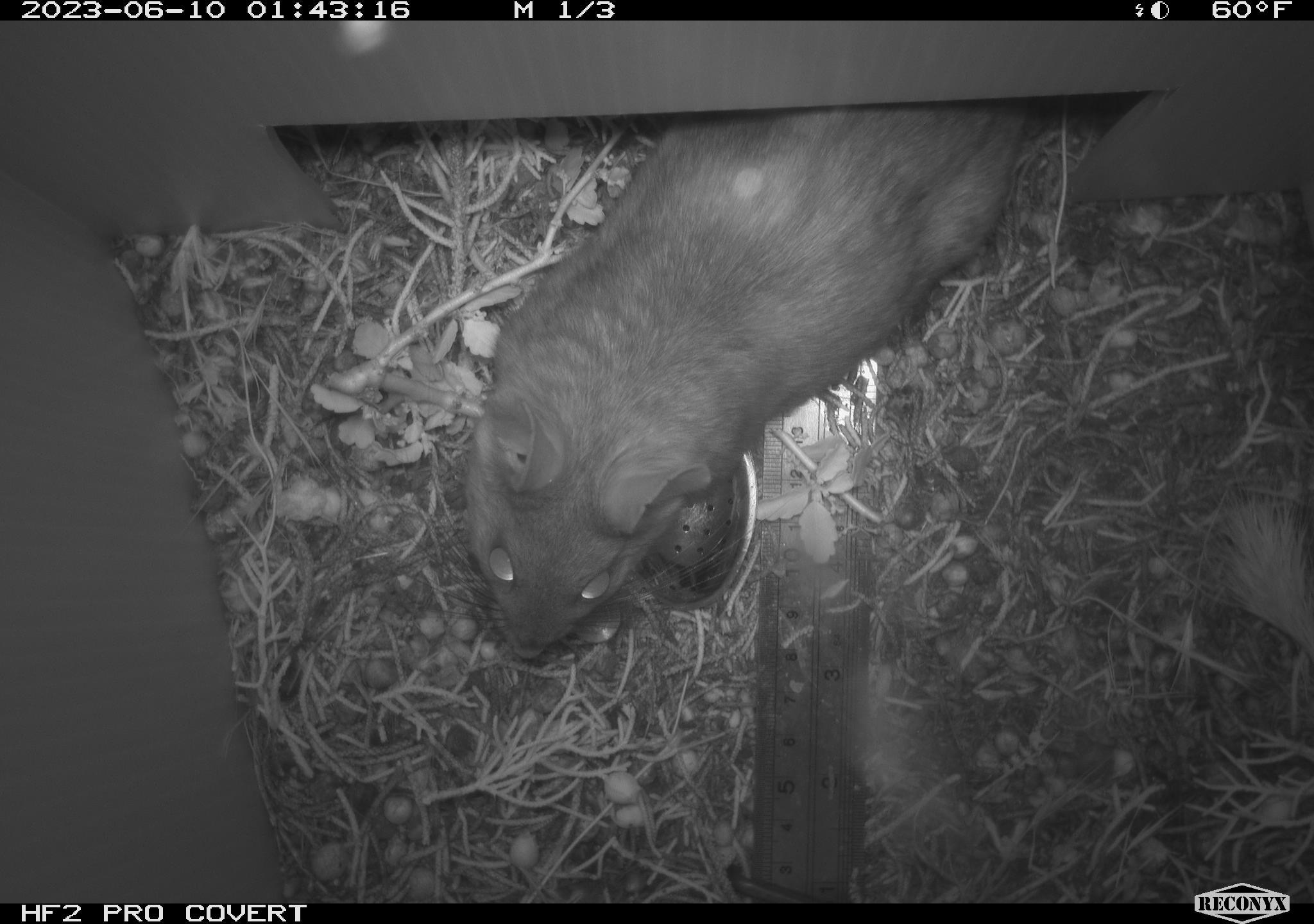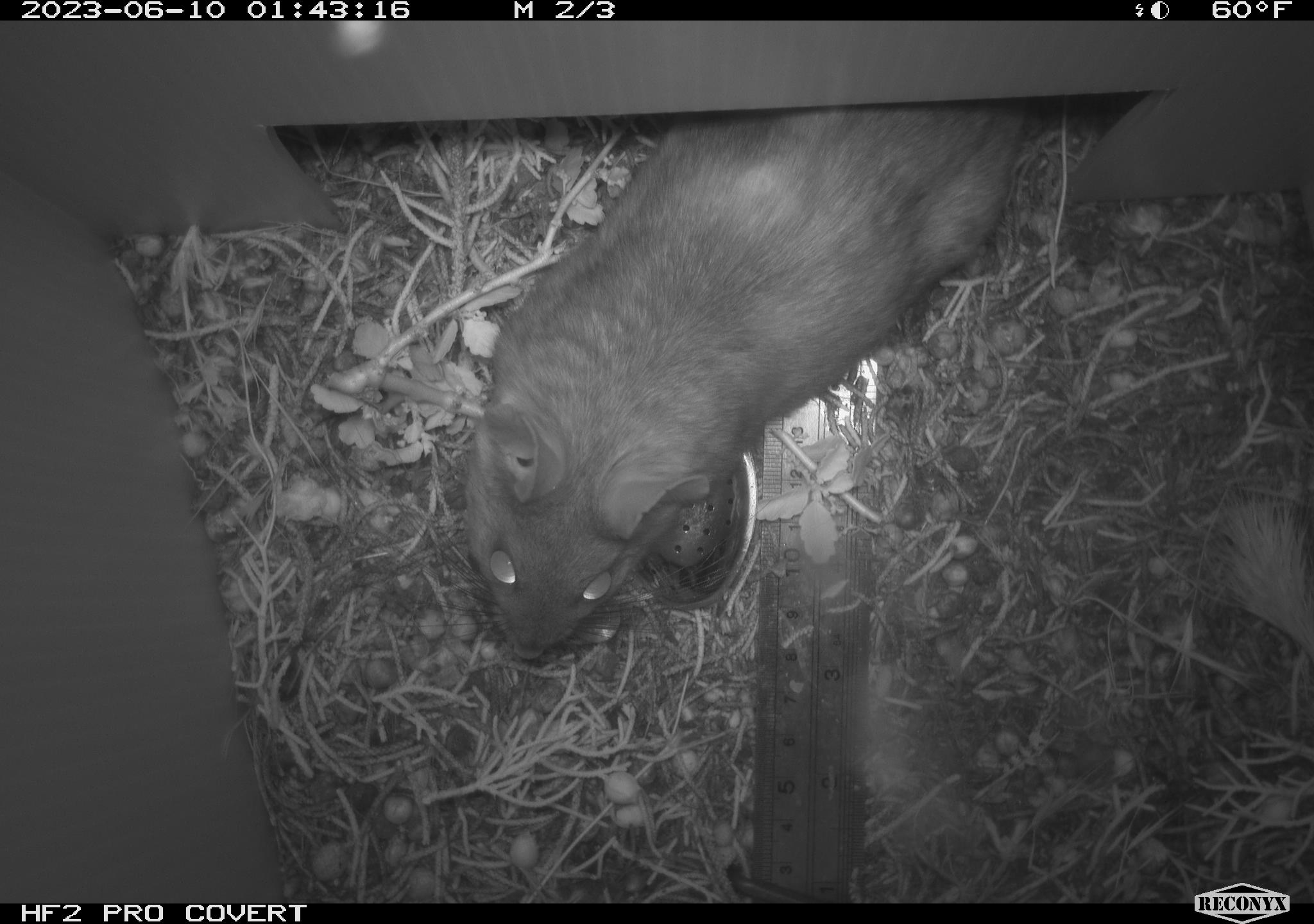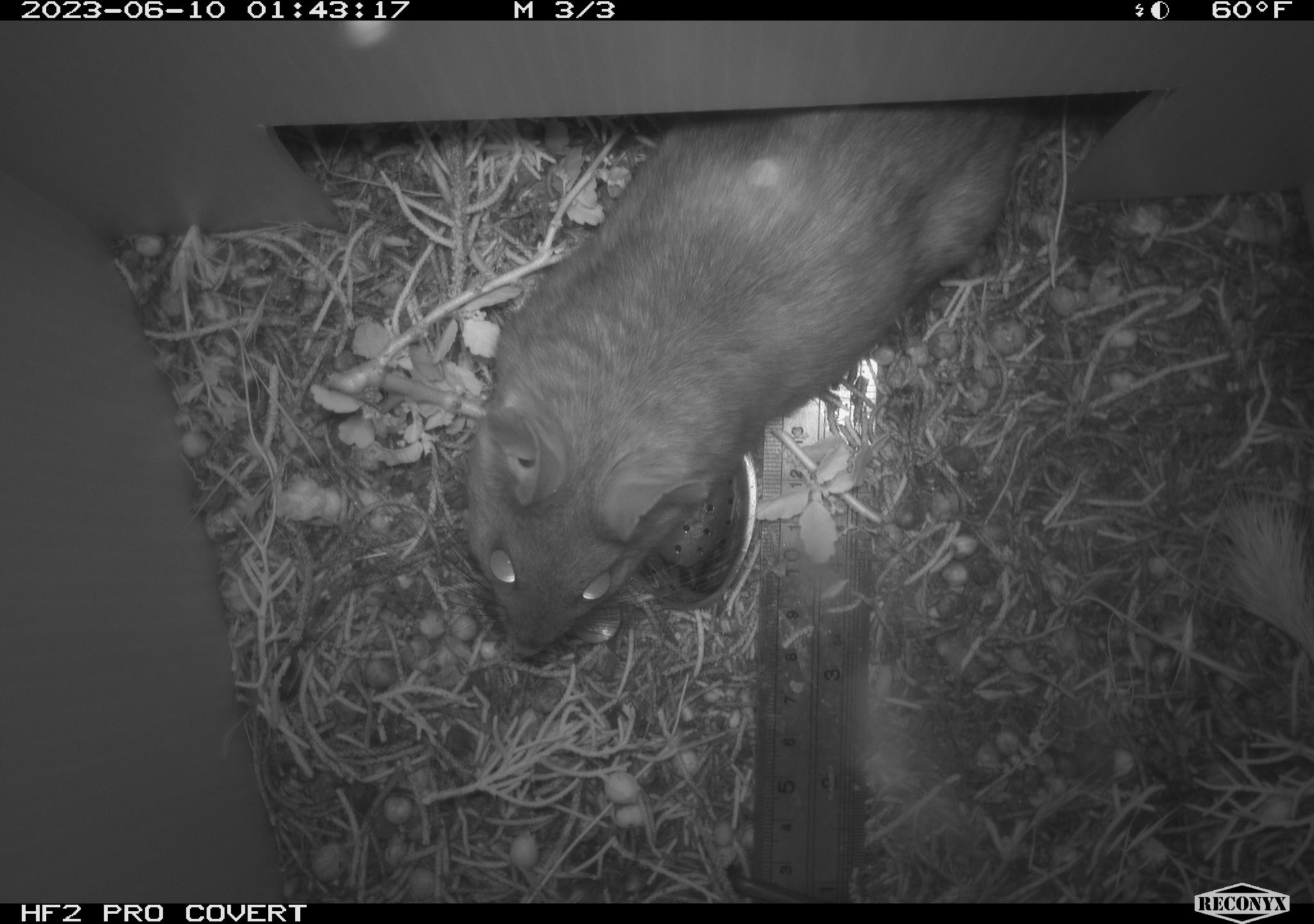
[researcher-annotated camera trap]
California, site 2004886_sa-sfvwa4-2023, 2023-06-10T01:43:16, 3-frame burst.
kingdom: Animalia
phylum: Chordata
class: Mammalia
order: Rodentia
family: Cricetidae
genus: Neotoma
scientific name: Neotoma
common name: pack rat or woodrat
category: neotoma species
Neotoma species (pack rat or woodrat) (Neotoma).